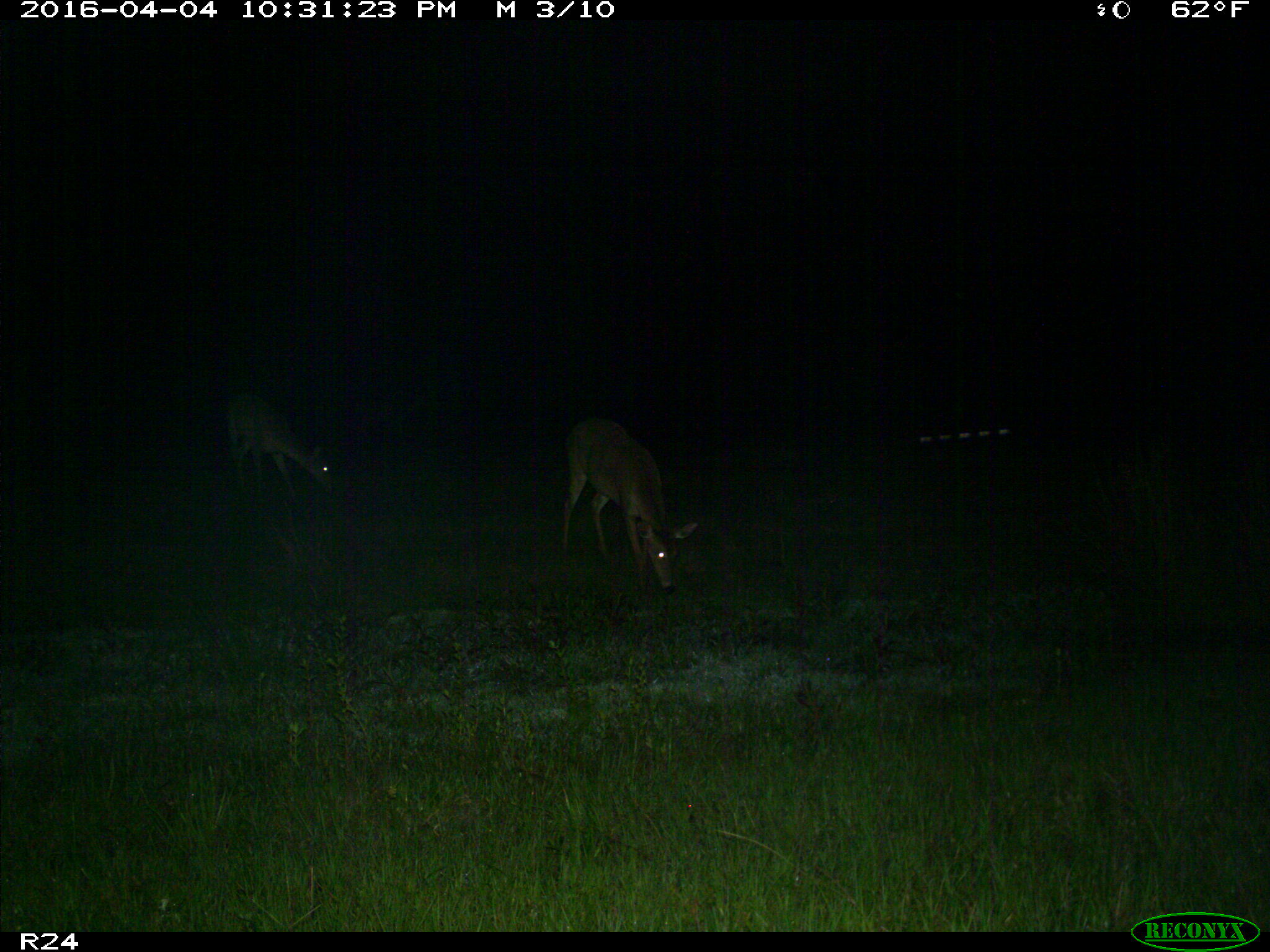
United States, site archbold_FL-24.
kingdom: Animalia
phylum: Chordata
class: Mammalia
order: Artiodactyla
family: Cervidae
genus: Odocoileus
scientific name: Odocoileus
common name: deer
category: unidentified deer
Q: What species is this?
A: Unidentified deer (deer) (Odocoileus).